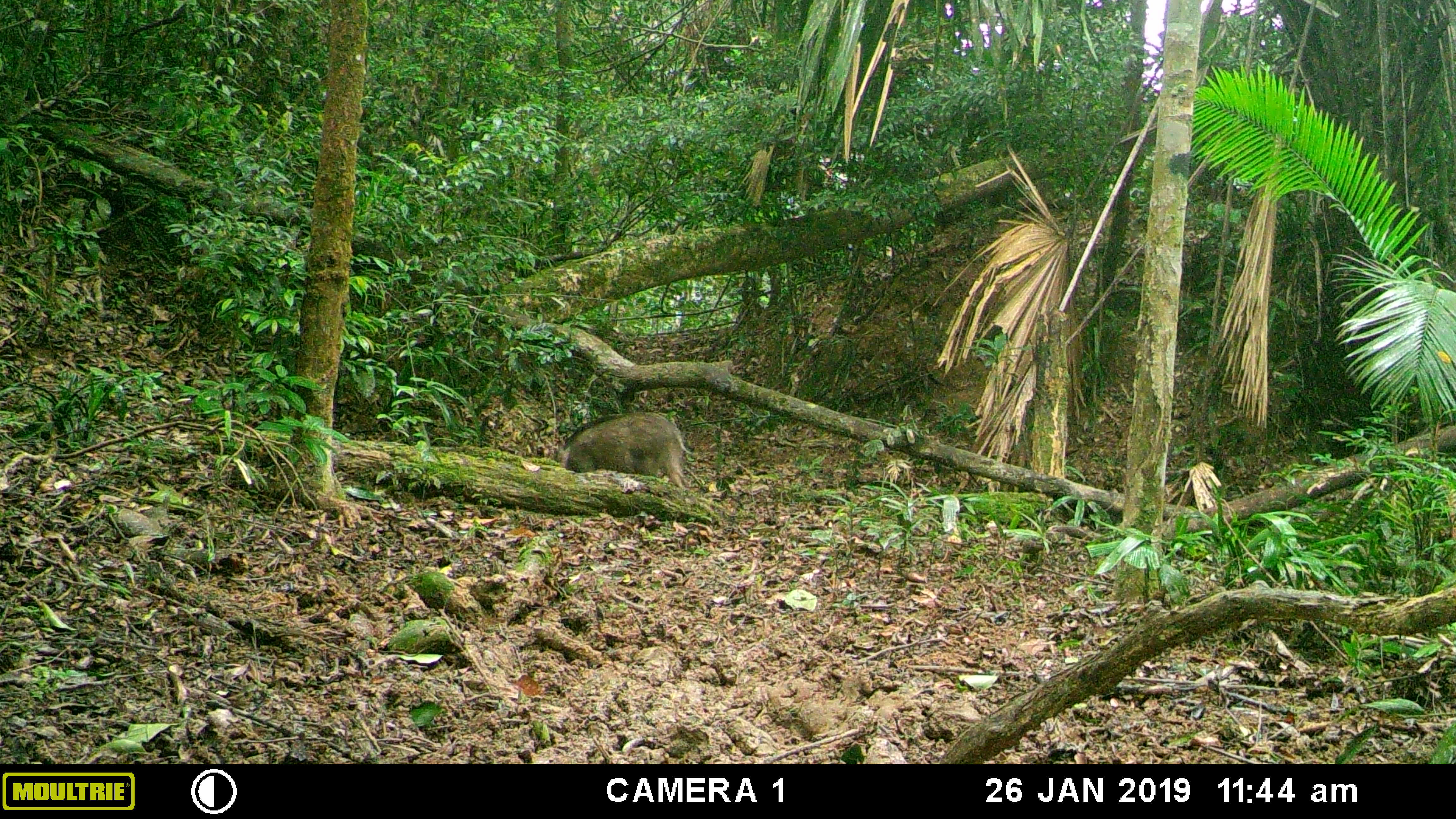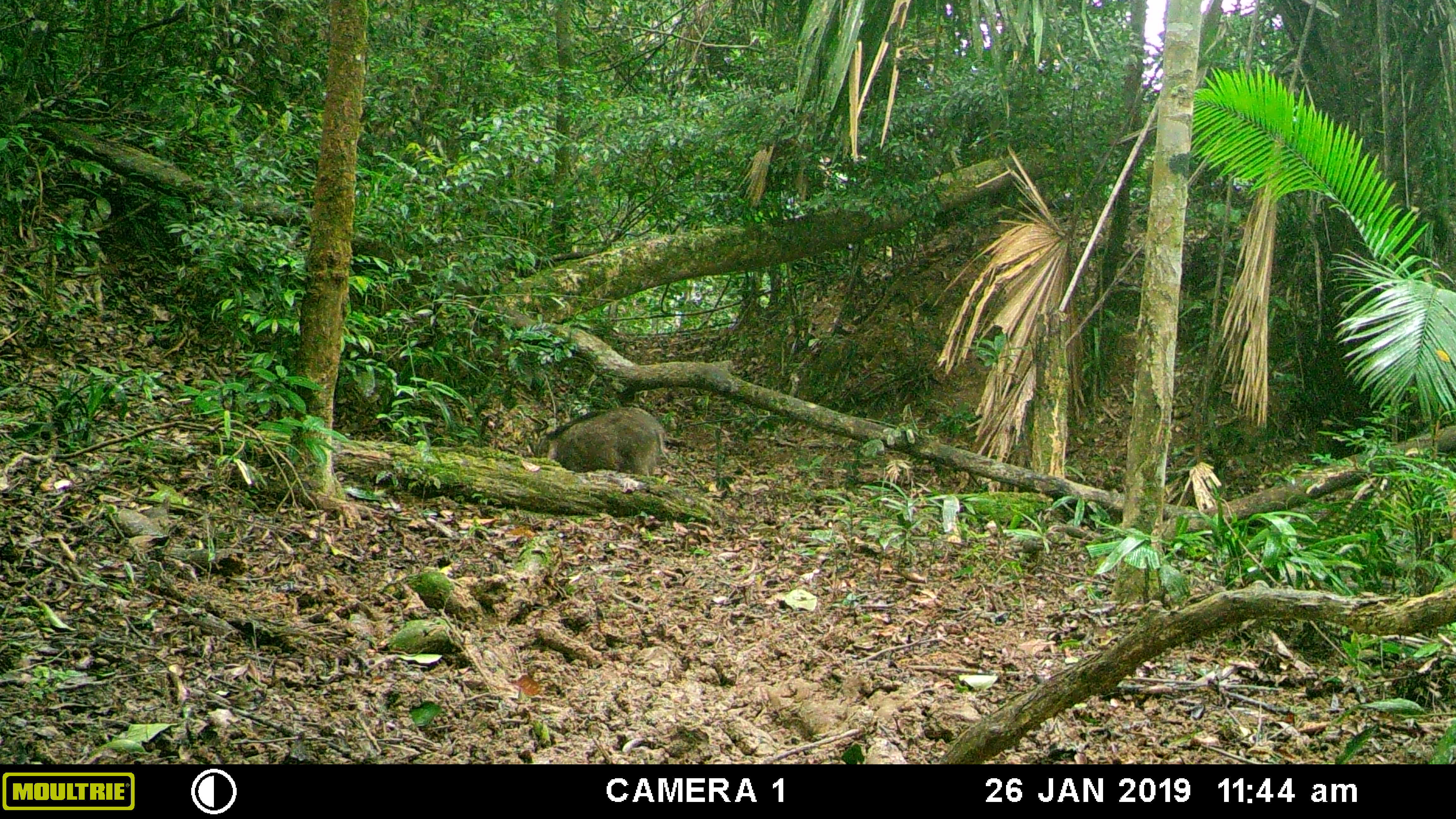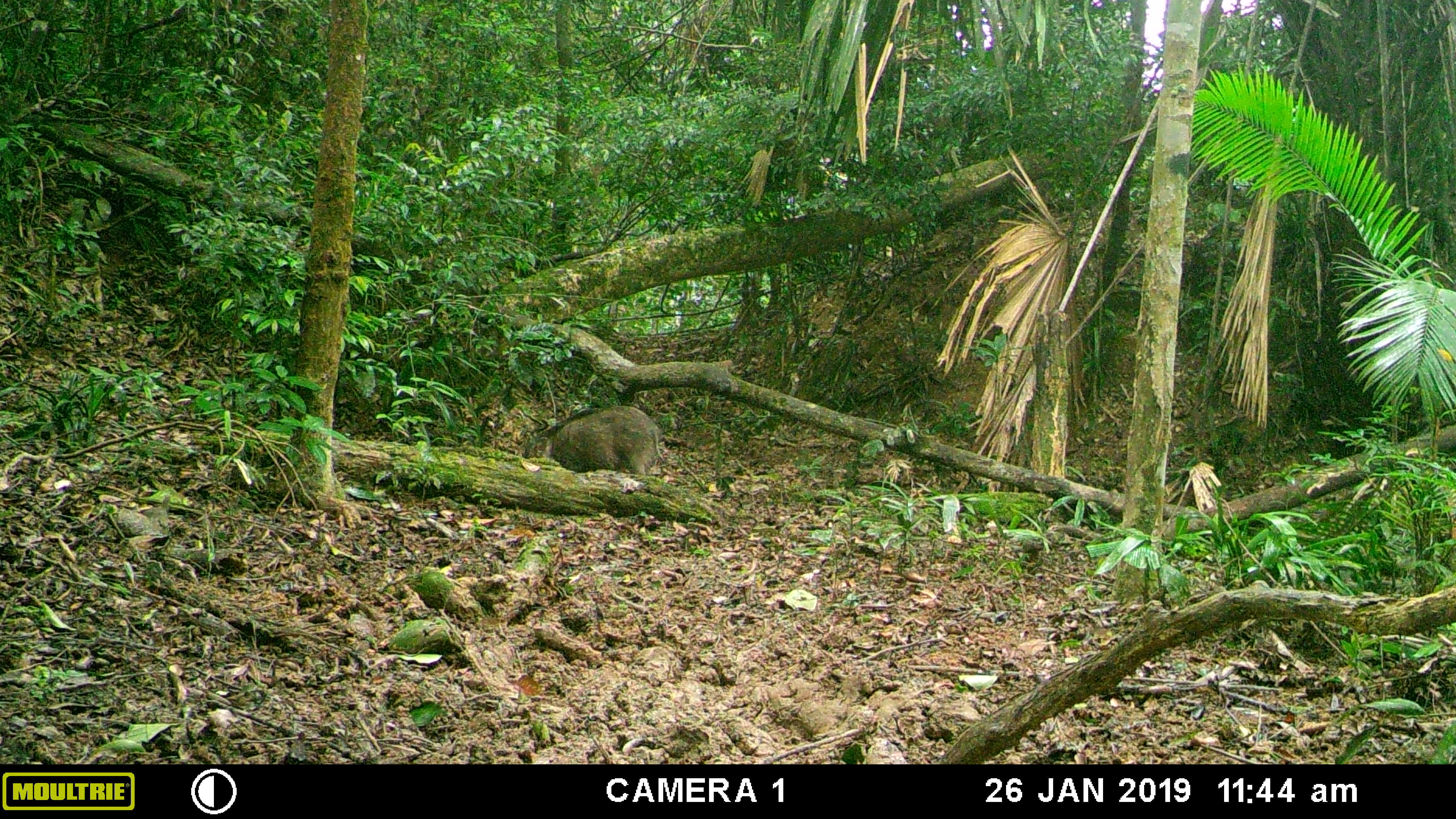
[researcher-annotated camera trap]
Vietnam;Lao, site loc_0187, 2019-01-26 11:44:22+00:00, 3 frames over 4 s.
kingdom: Animalia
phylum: Chordata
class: Mammalia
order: Artiodactyla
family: Suidae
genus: Sus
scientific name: Sus scrofa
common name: eurasian wild pig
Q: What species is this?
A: Eurasian wild pig (Sus scrofa).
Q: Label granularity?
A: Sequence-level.